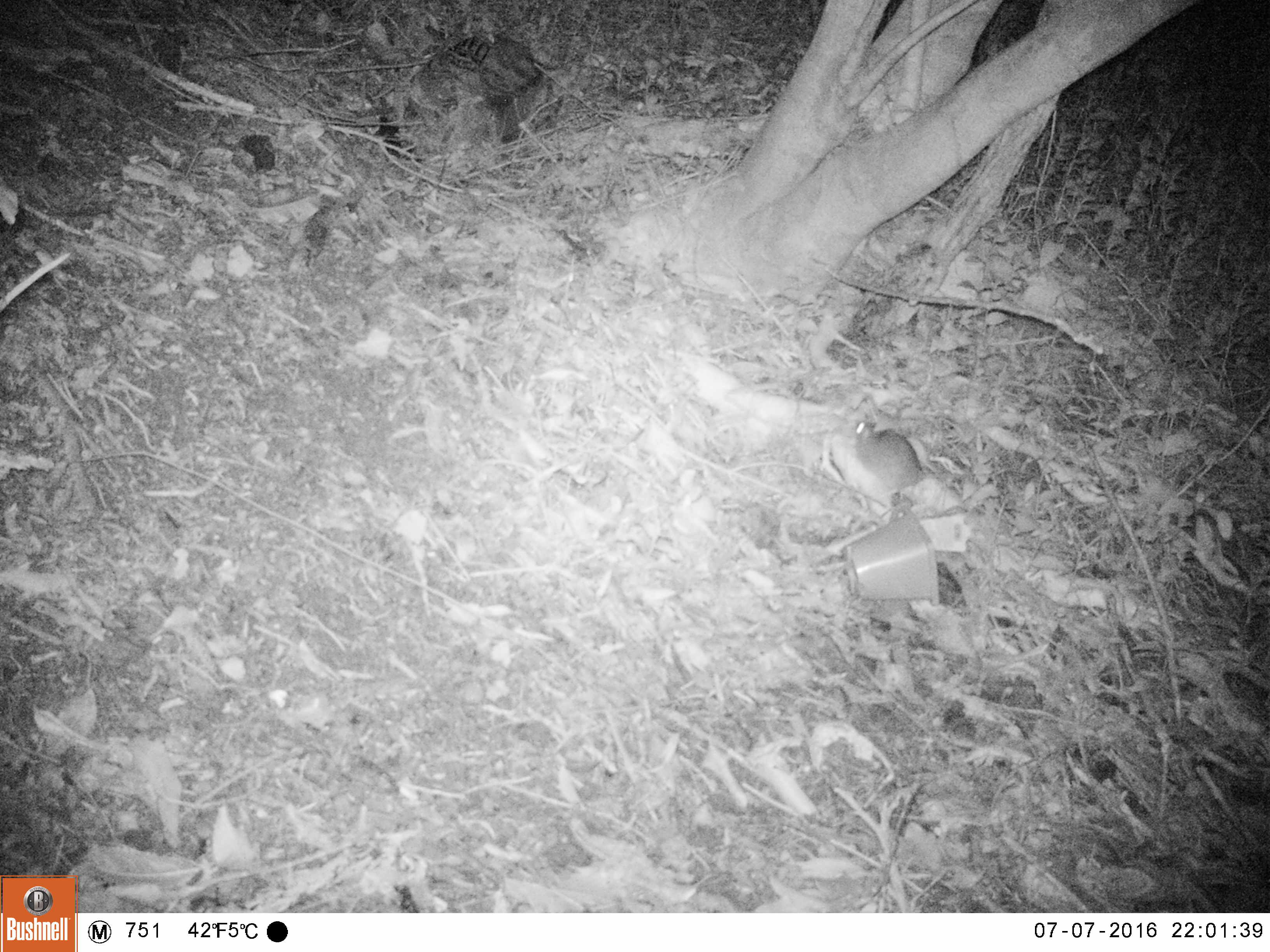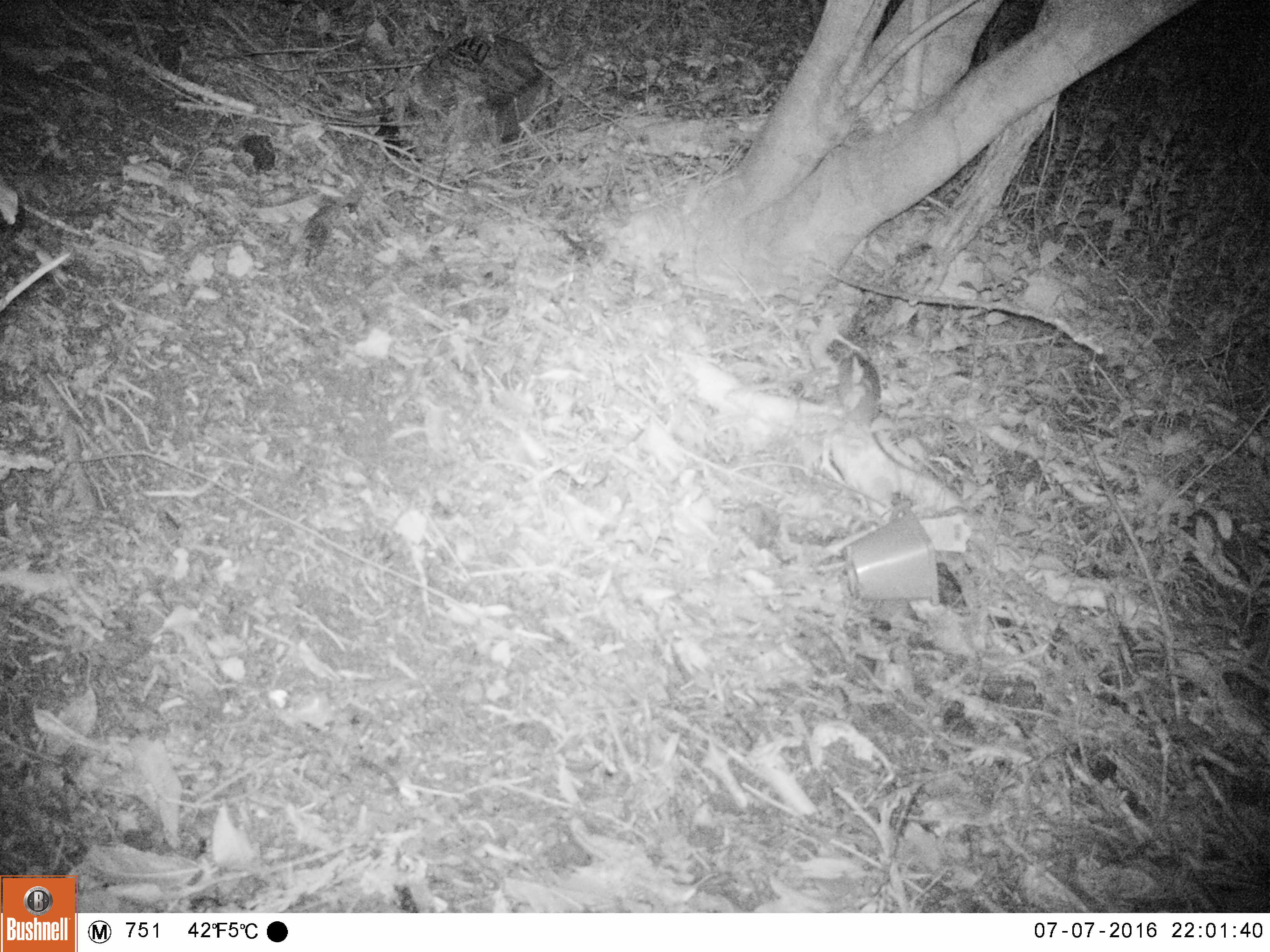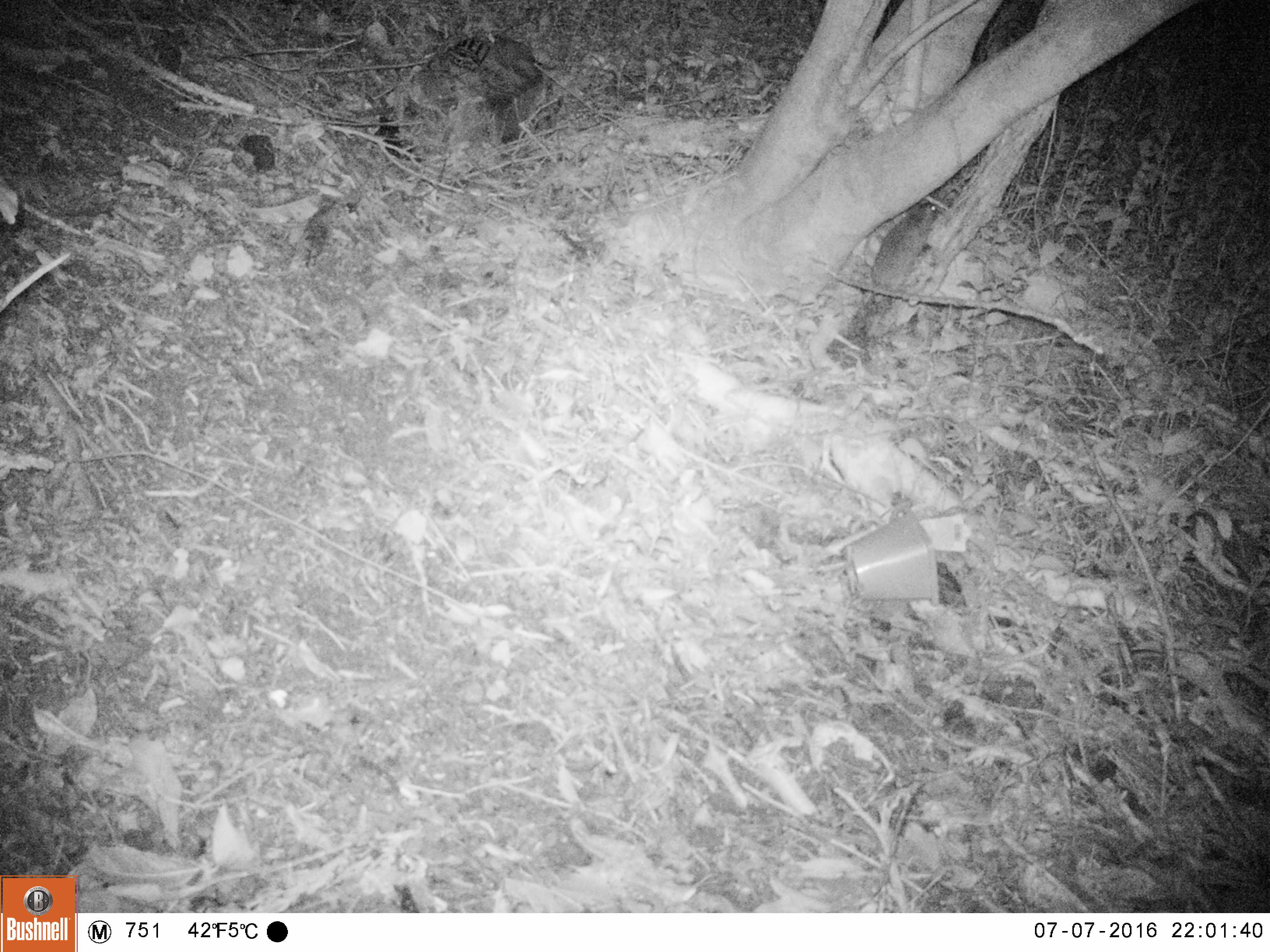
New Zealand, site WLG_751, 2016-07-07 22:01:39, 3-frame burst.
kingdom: Animalia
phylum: Chordata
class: Mammalia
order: Rodentia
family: Muridae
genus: Rattus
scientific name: Rattus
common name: rat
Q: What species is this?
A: Rat (Rattus).